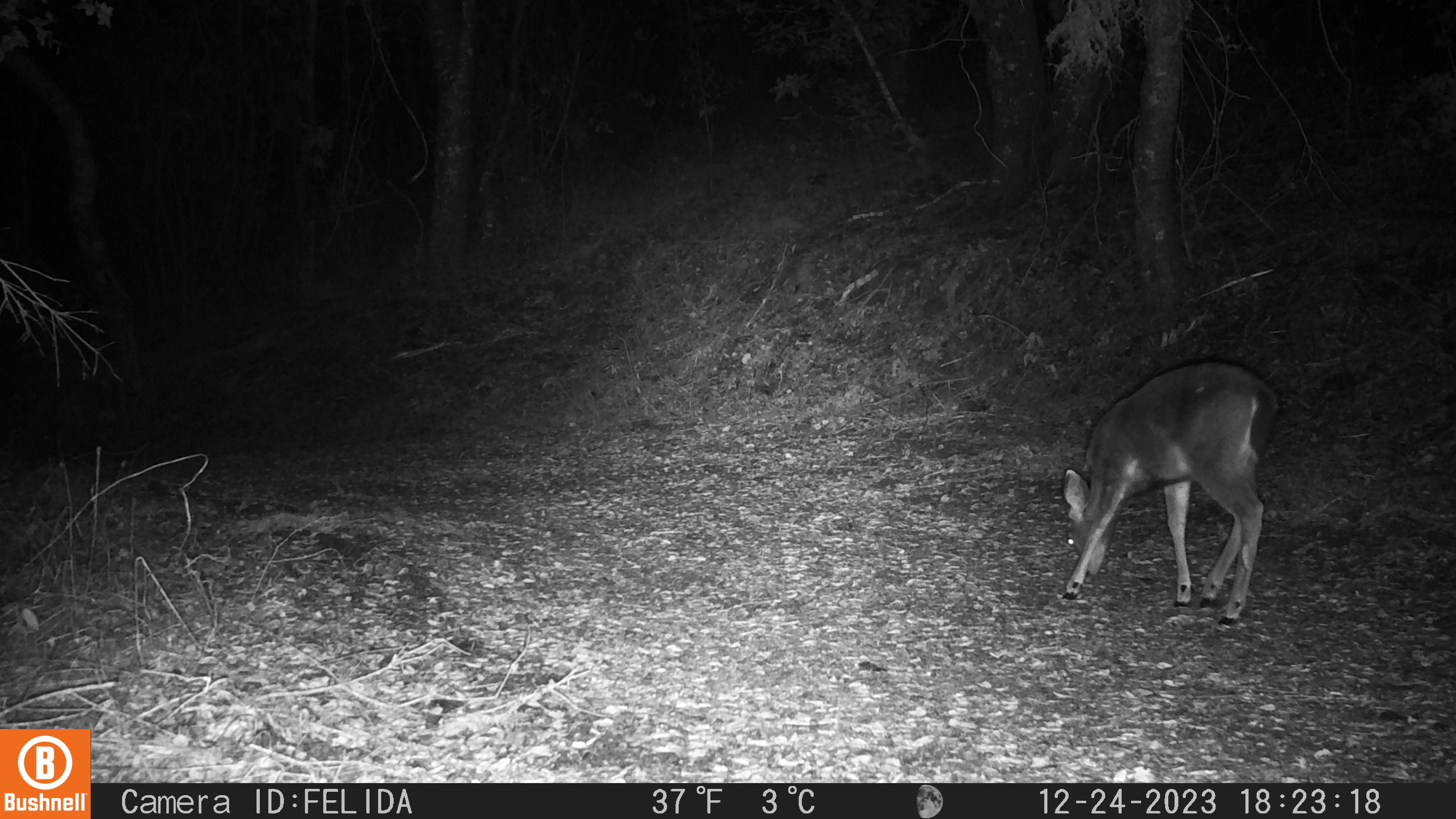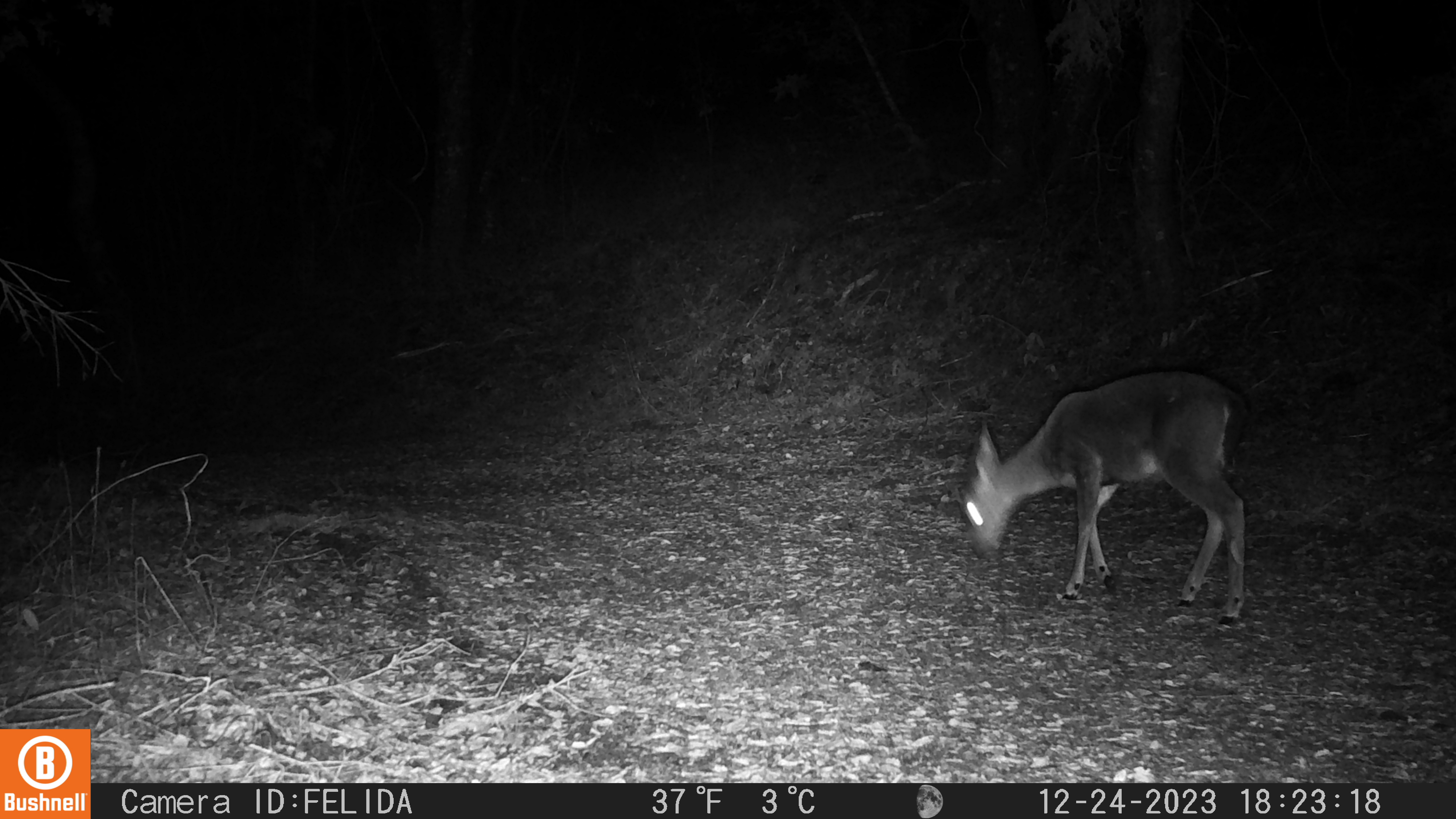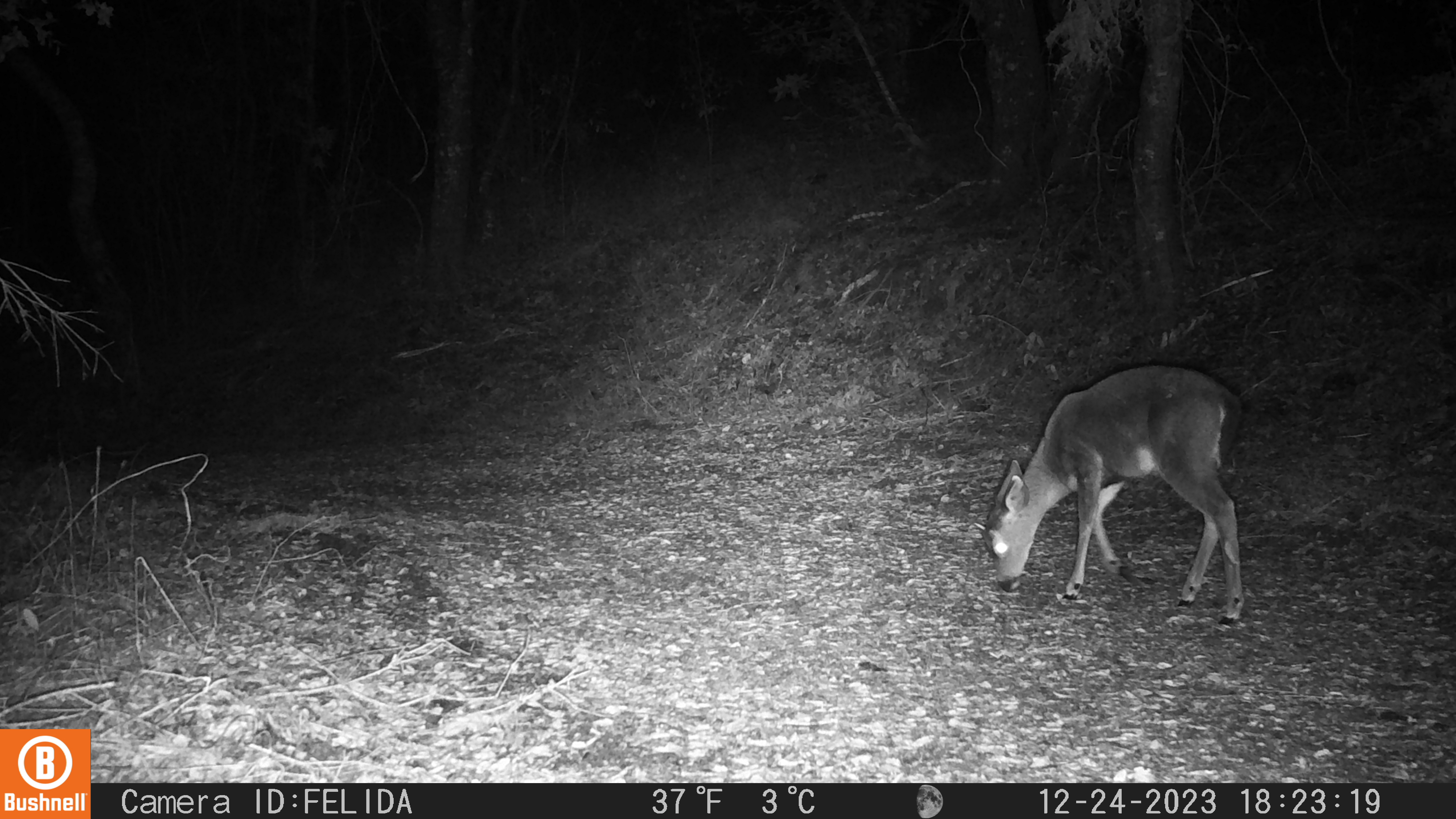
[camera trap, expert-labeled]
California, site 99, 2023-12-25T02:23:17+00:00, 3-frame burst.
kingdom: Animalia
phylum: Chordata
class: Mammalia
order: Artiodactyla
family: Cervidae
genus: Odocoileus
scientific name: Odocoileus hemionus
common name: mule deer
Mule deer (Odocoileus hemionus).